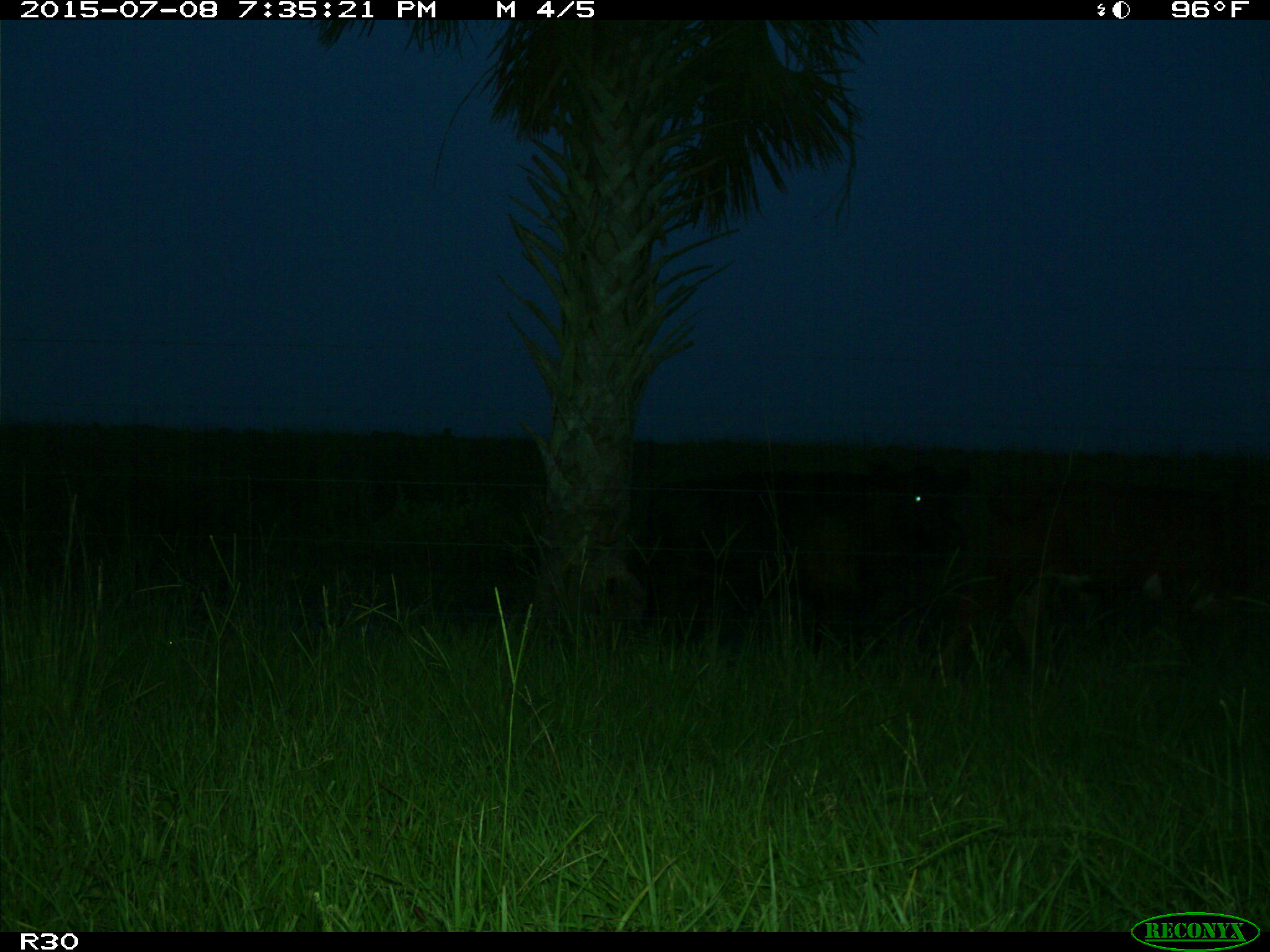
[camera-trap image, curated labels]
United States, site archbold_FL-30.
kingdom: Animalia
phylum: Chordata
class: Mammalia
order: Artiodactyla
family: Bovidae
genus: Bos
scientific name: Bos taurus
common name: domestic cow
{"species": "Bos taurus (domestic cow)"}